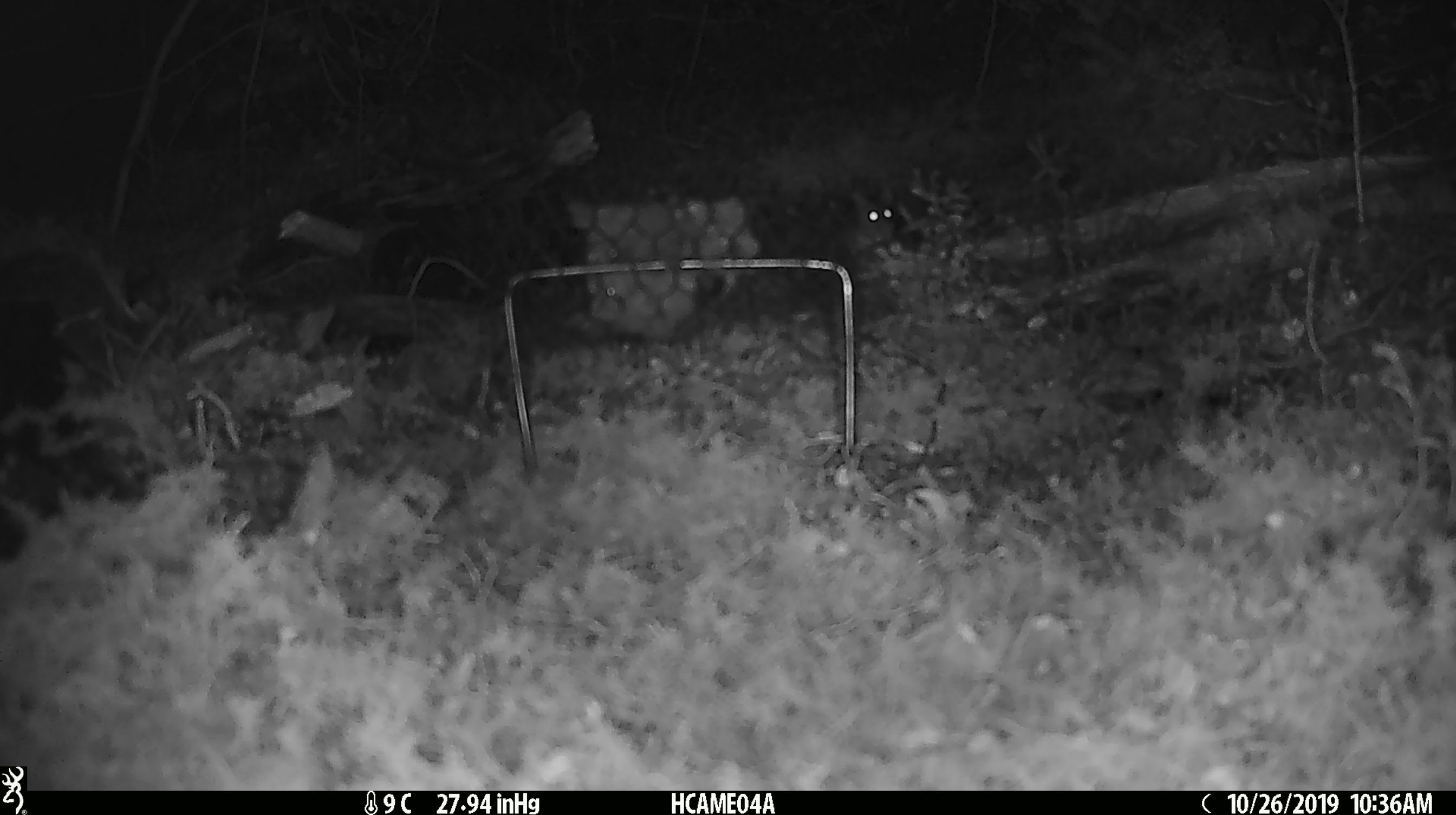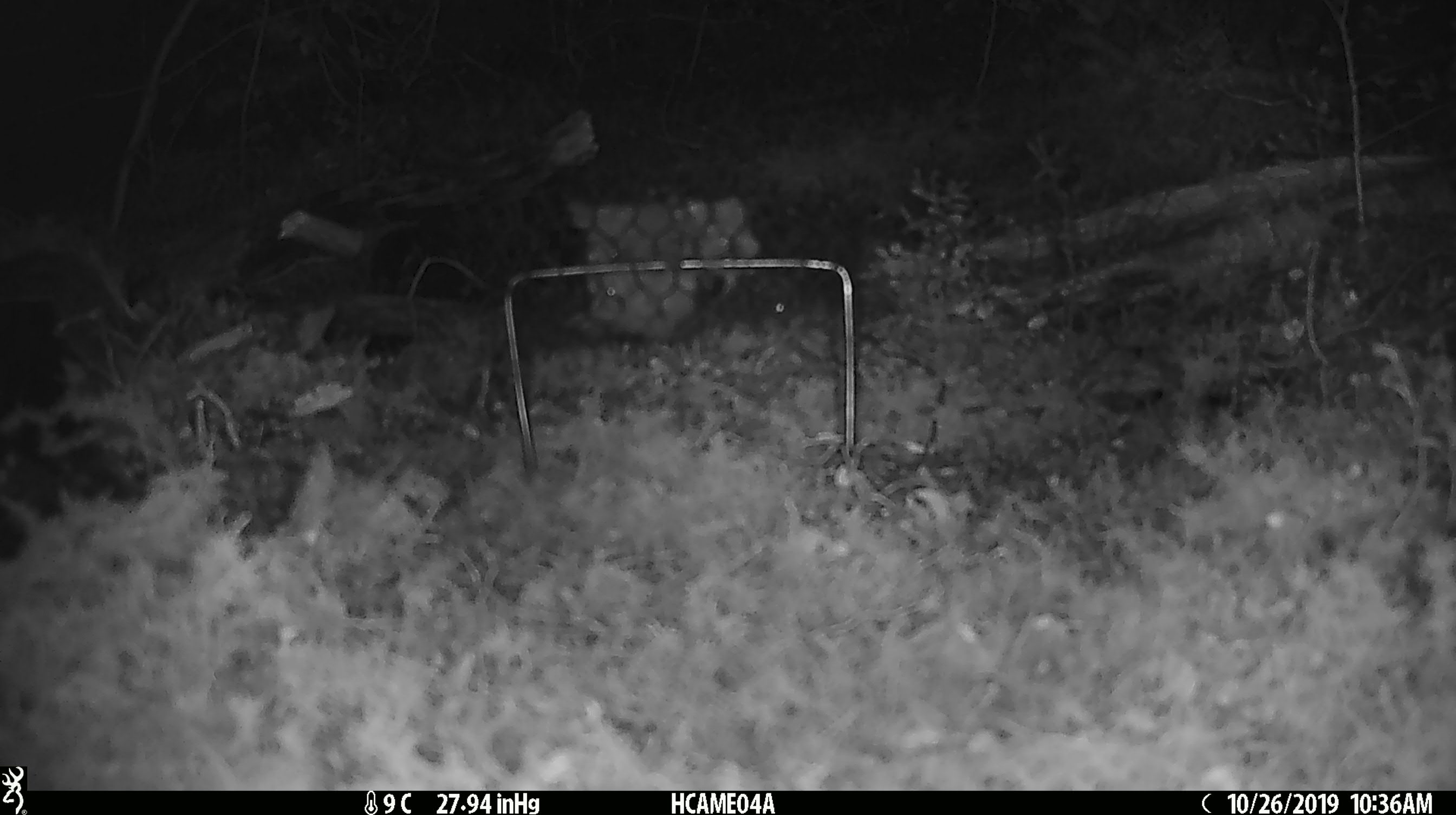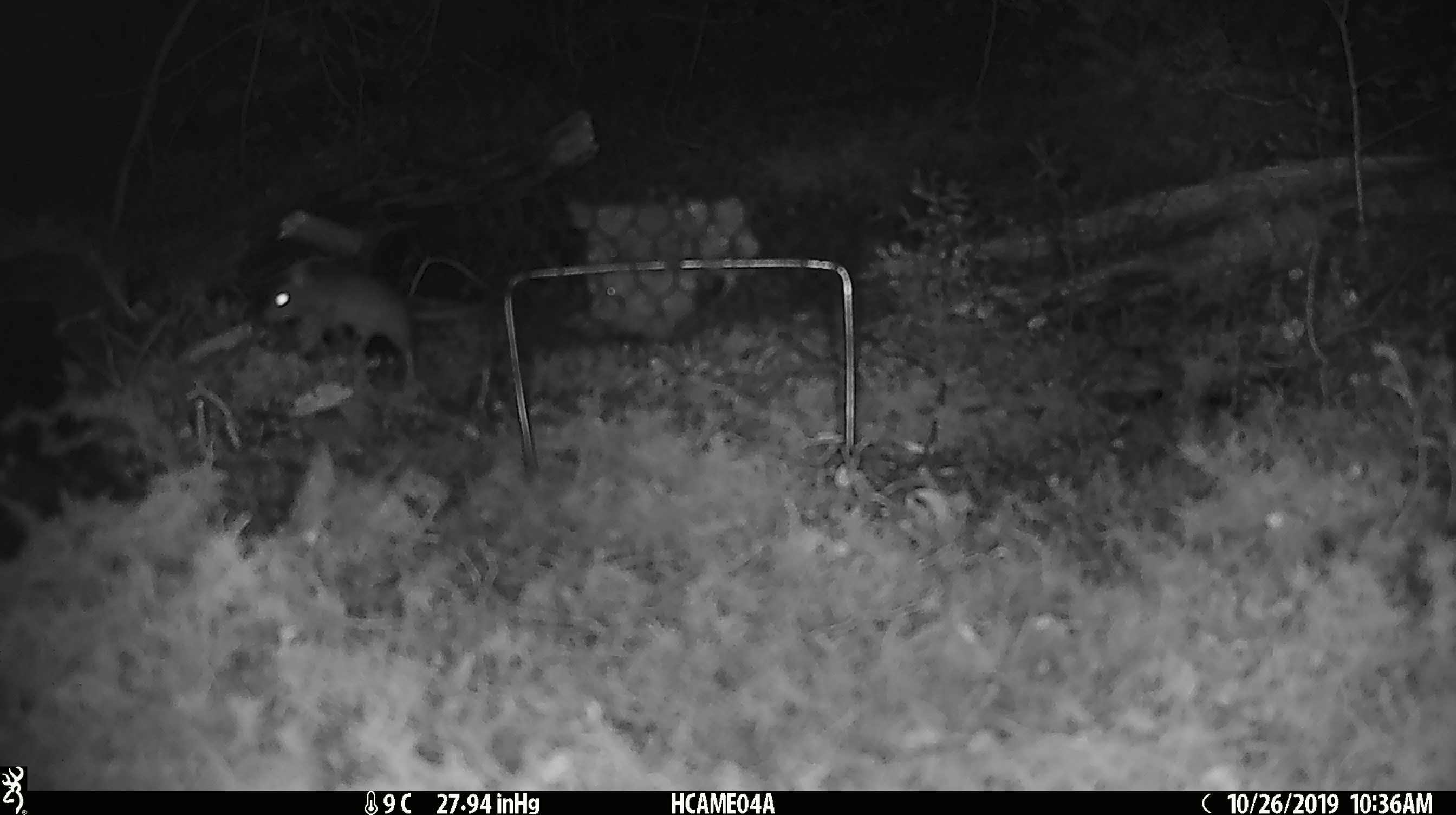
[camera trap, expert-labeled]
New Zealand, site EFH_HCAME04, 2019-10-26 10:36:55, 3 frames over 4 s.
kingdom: Animalia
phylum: Chordata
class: Mammalia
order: Rodentia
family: Muridae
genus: Mus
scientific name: Mus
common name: mouse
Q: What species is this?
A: Mouse (Mus).